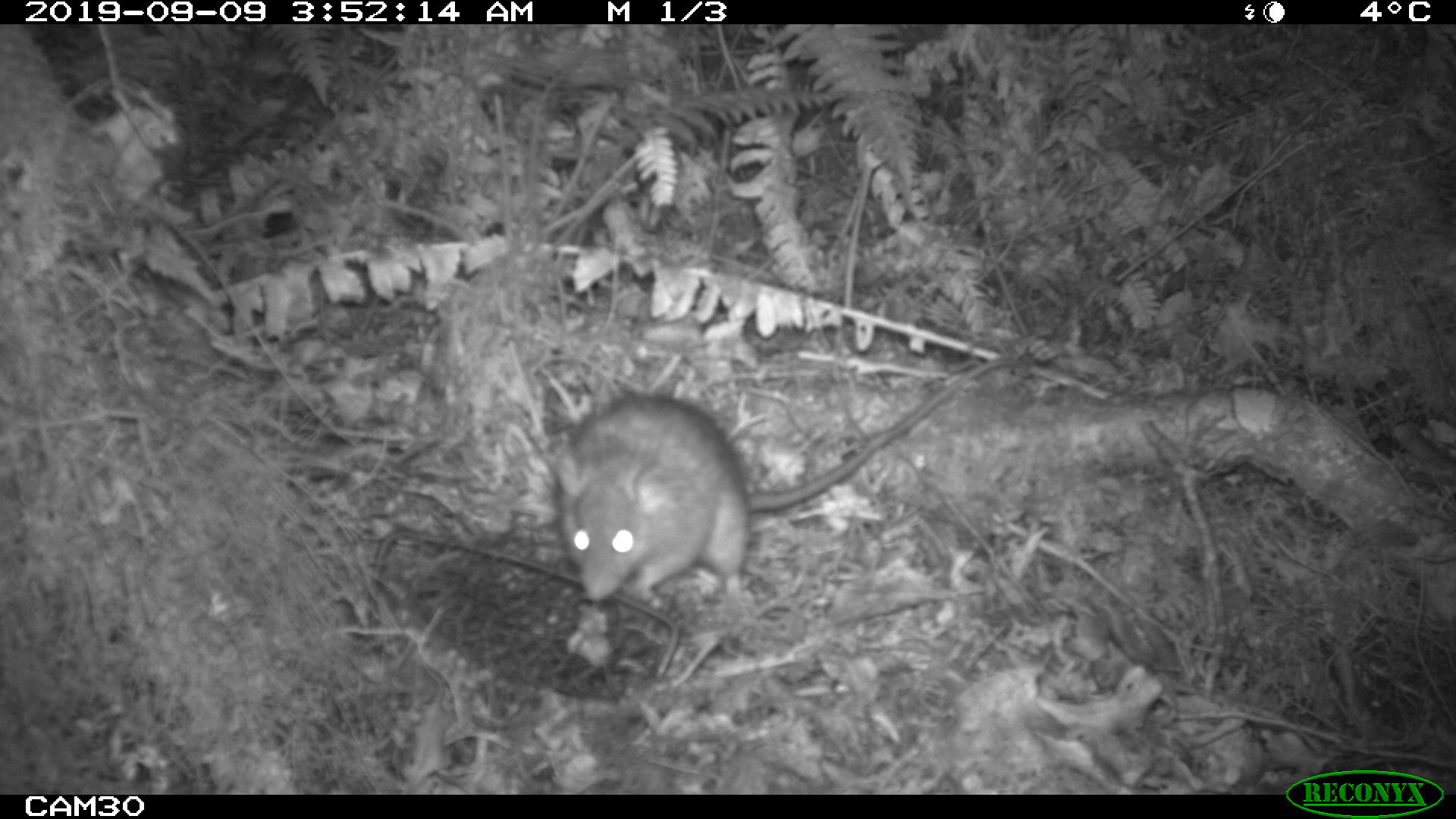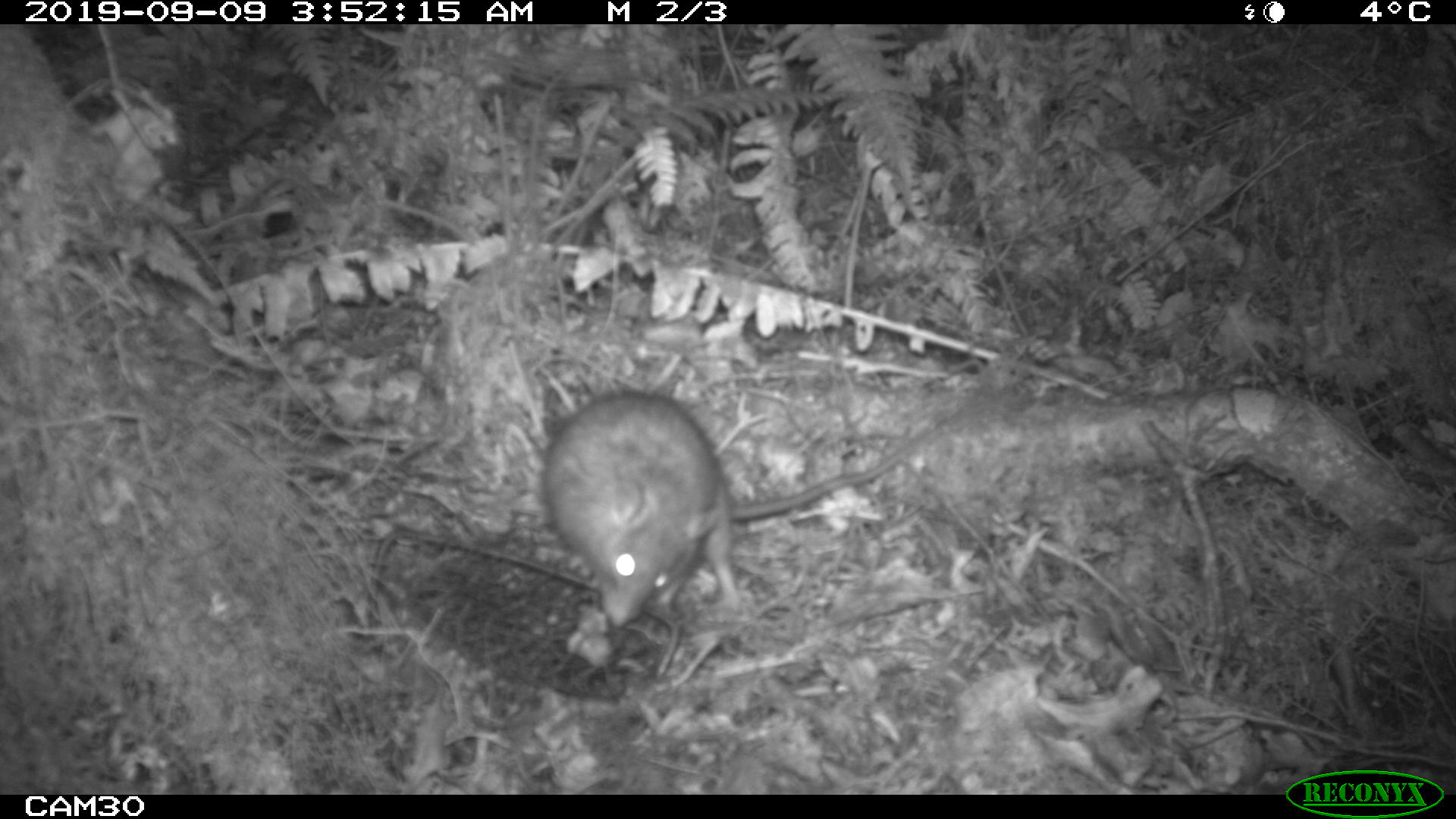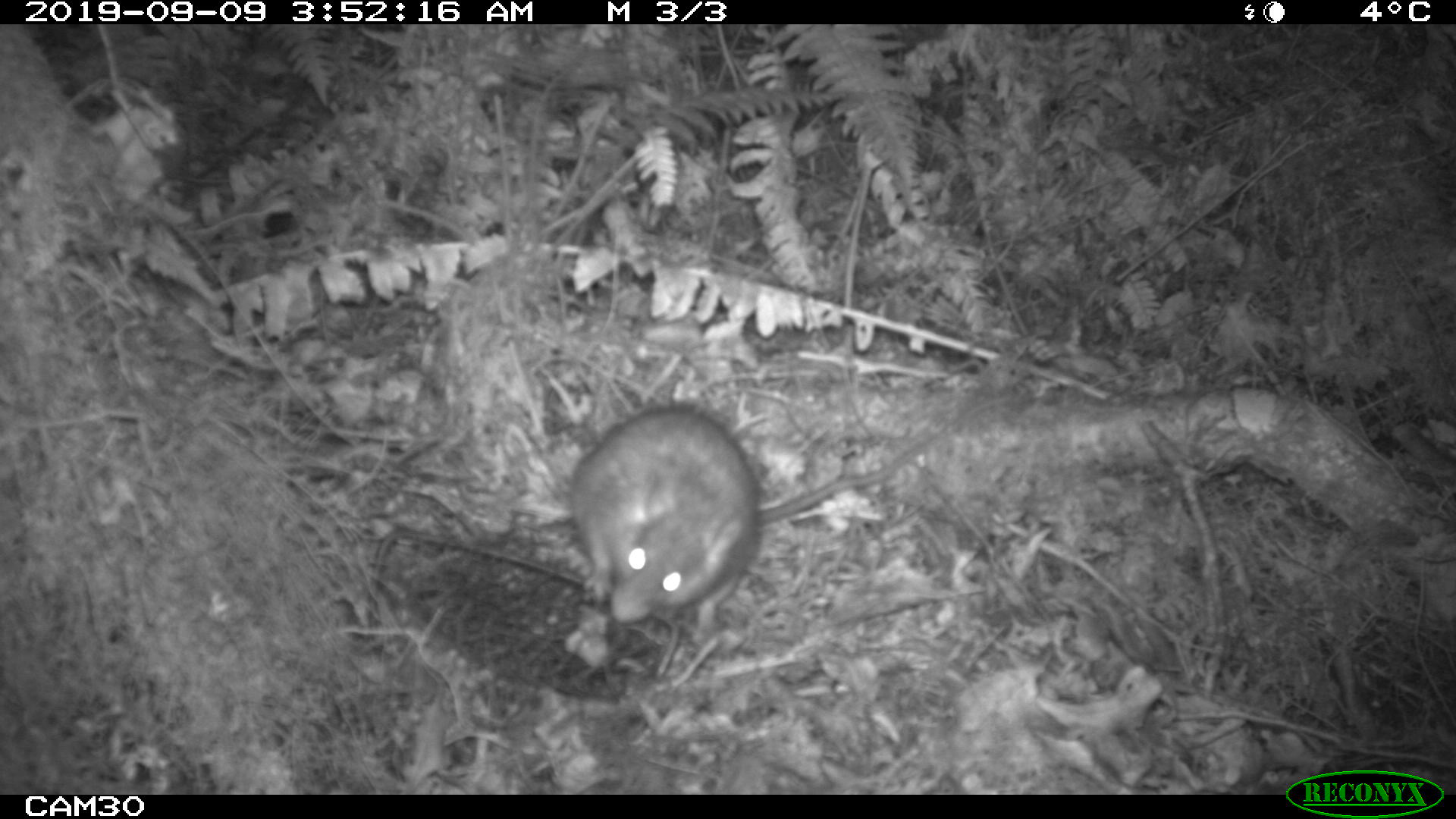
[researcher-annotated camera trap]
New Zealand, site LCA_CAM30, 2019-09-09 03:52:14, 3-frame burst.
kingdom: Animalia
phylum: Chordata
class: Mammalia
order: Rodentia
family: Muridae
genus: Rattus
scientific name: Rattus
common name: rat